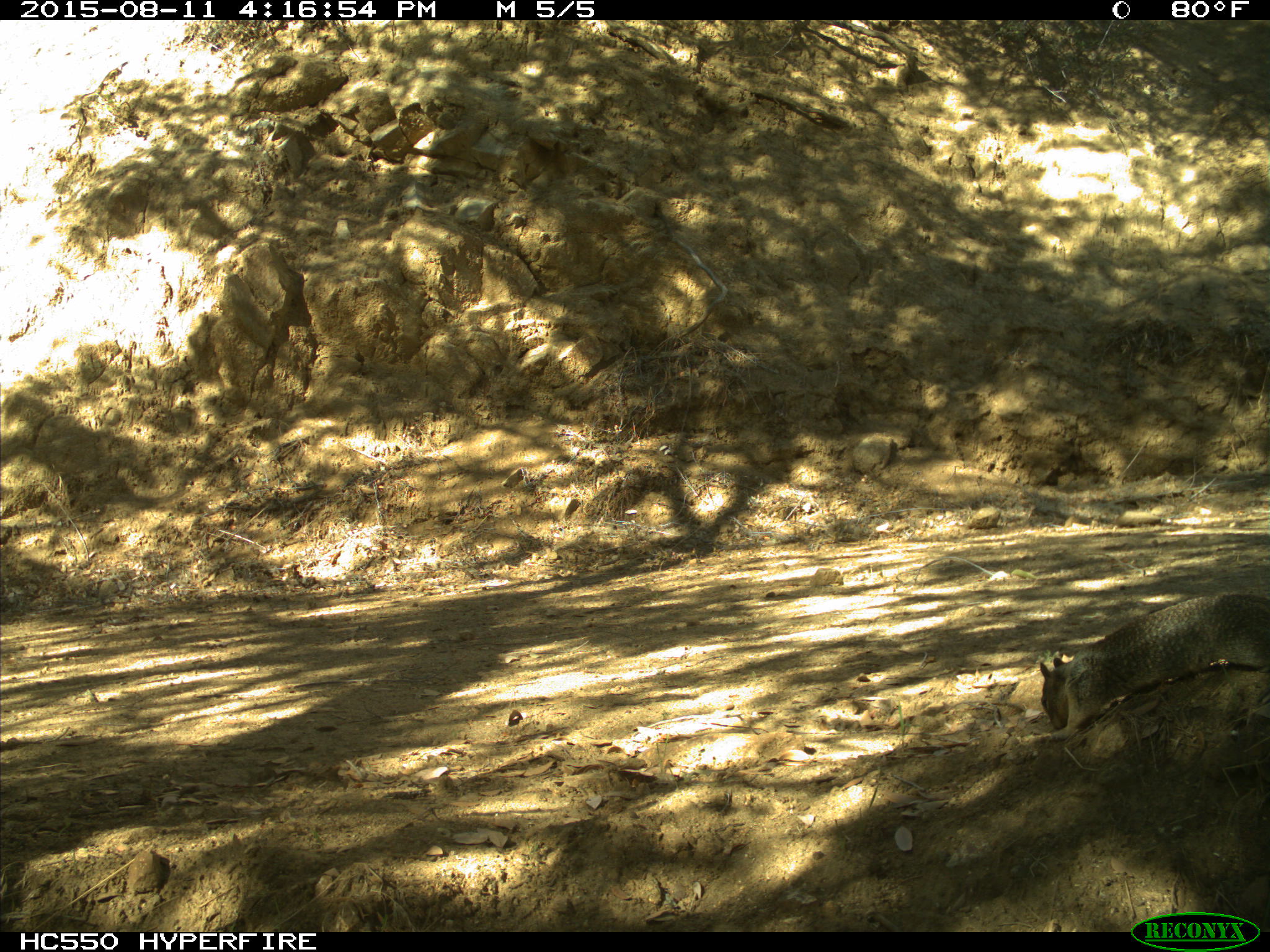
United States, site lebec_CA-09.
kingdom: Animalia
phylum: Chordata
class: Mammalia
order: Rodentia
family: Sciuridae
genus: Otospermophilus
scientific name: Otospermophilus beecheyi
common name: california ground squirrel